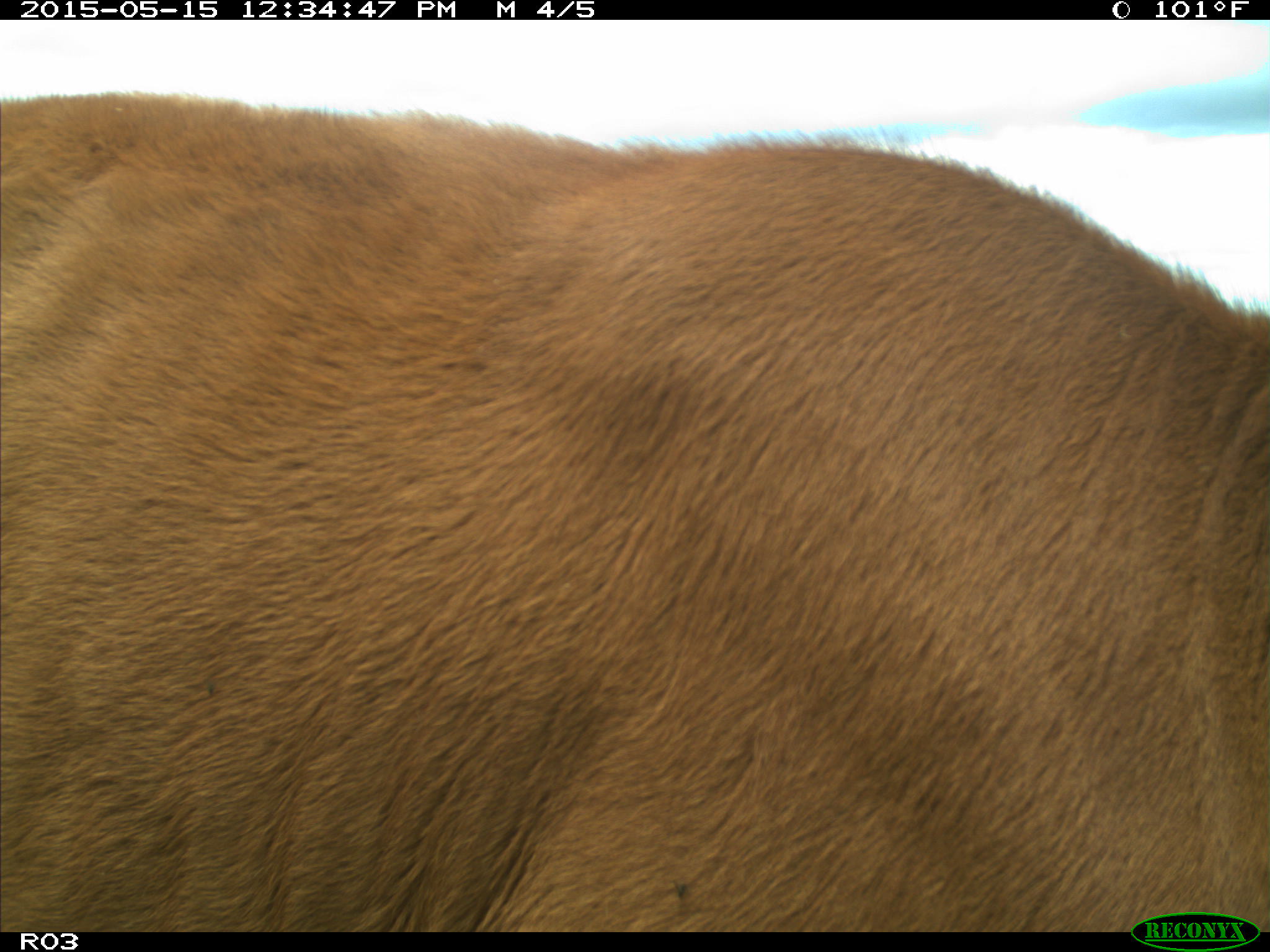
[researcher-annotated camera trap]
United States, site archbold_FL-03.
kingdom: Animalia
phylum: Chordata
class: Mammalia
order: Artiodactyla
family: Bovidae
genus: Bos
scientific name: Bos taurus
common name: domestic cow